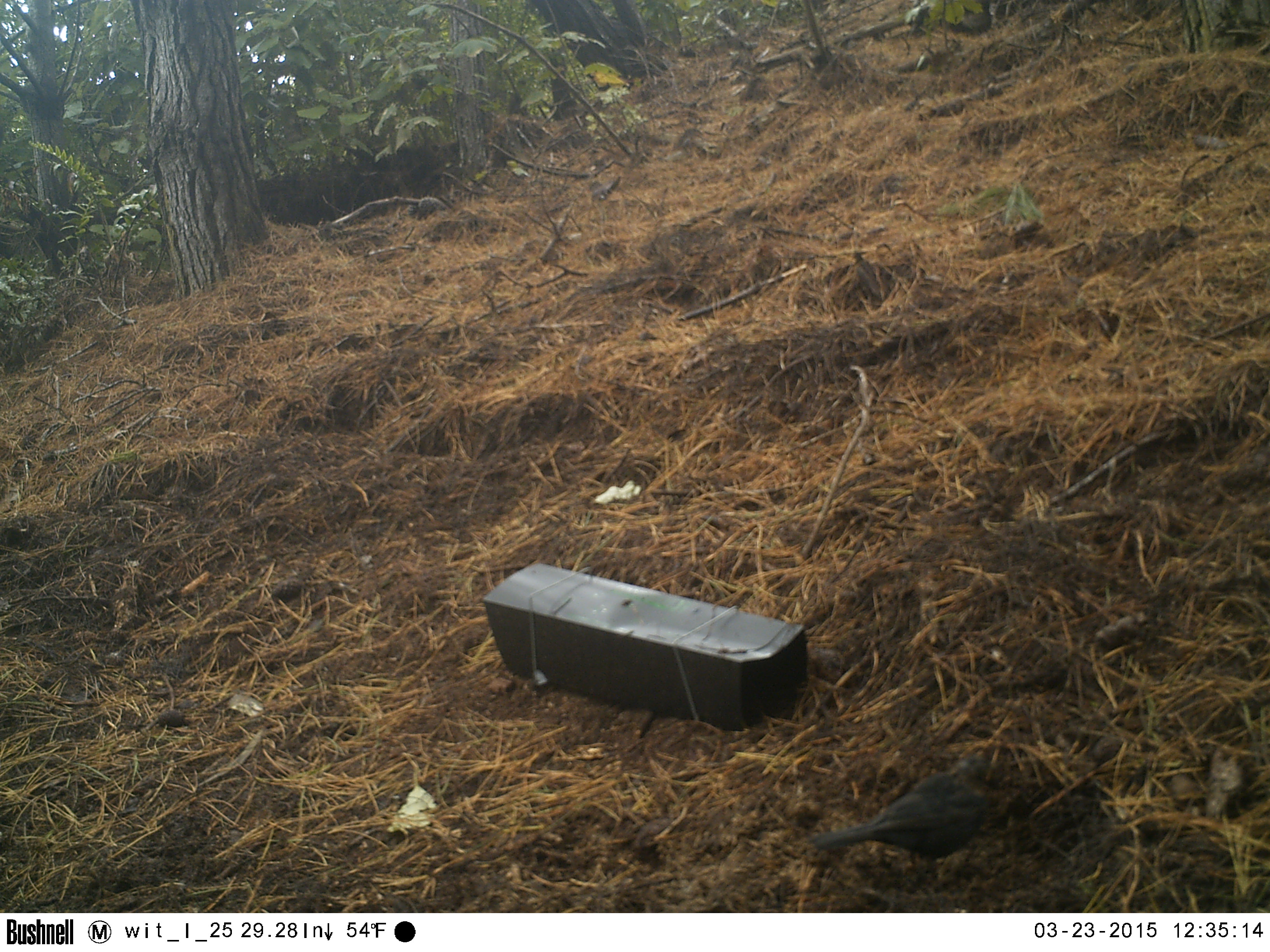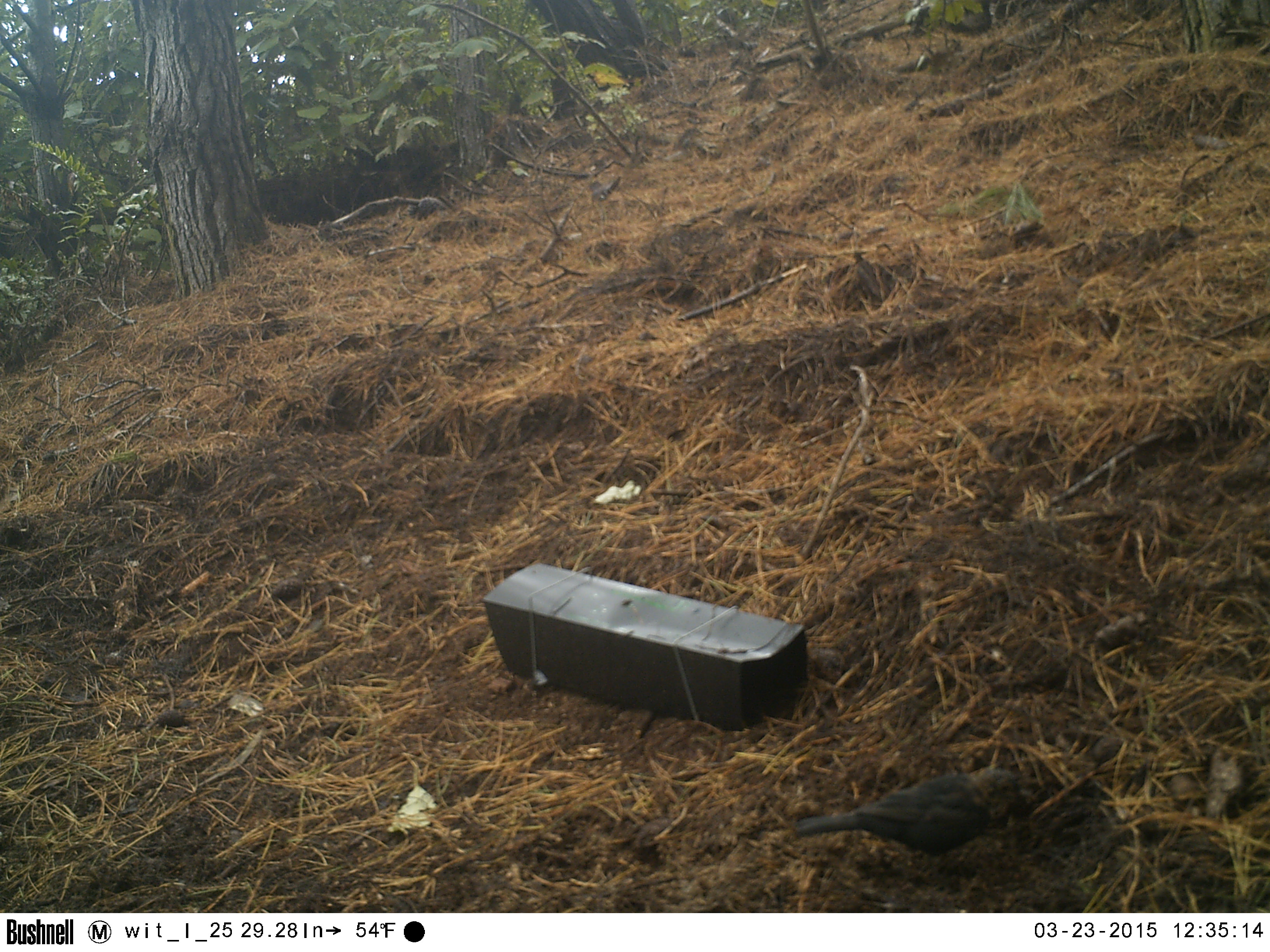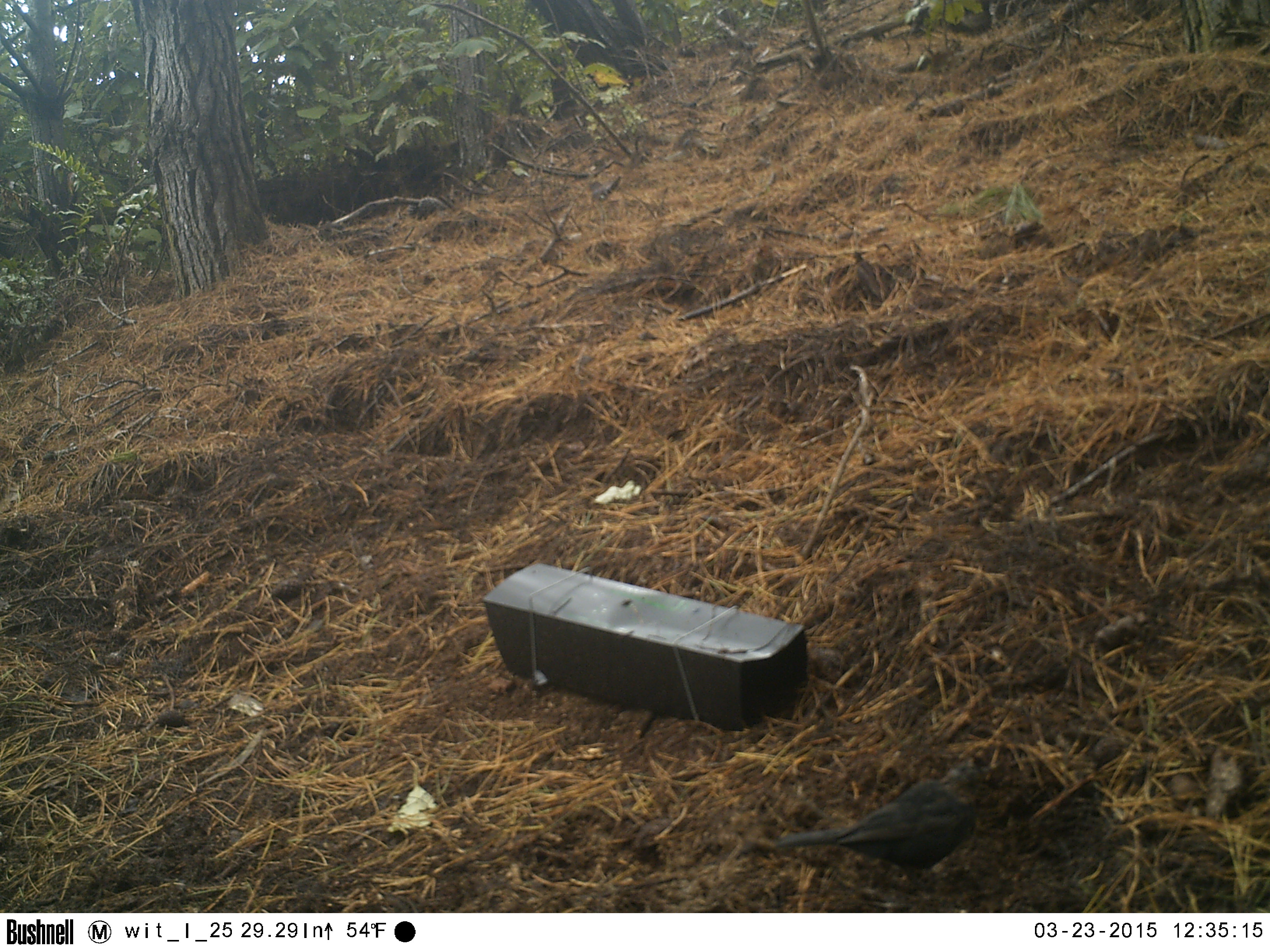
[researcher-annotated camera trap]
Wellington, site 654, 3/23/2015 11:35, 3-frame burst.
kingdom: Animalia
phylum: Chordata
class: Aves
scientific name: Aves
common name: bird